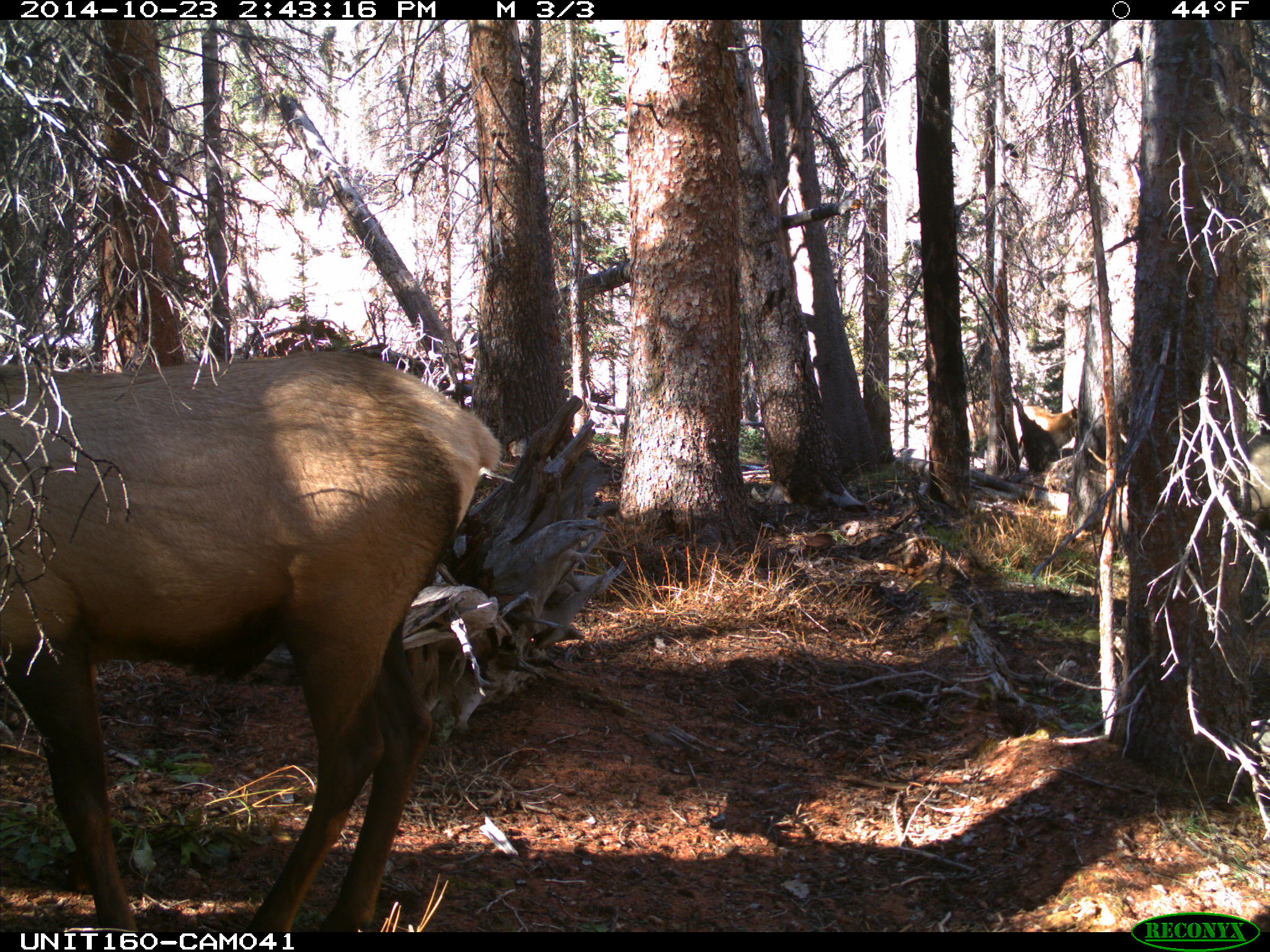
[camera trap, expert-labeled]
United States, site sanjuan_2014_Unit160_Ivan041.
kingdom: Animalia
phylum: Chordata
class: Mammalia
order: Artiodactyla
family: Cervidae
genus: Cervus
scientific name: Cervus elaphus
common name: red deer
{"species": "Cervus elaphus (red deer)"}